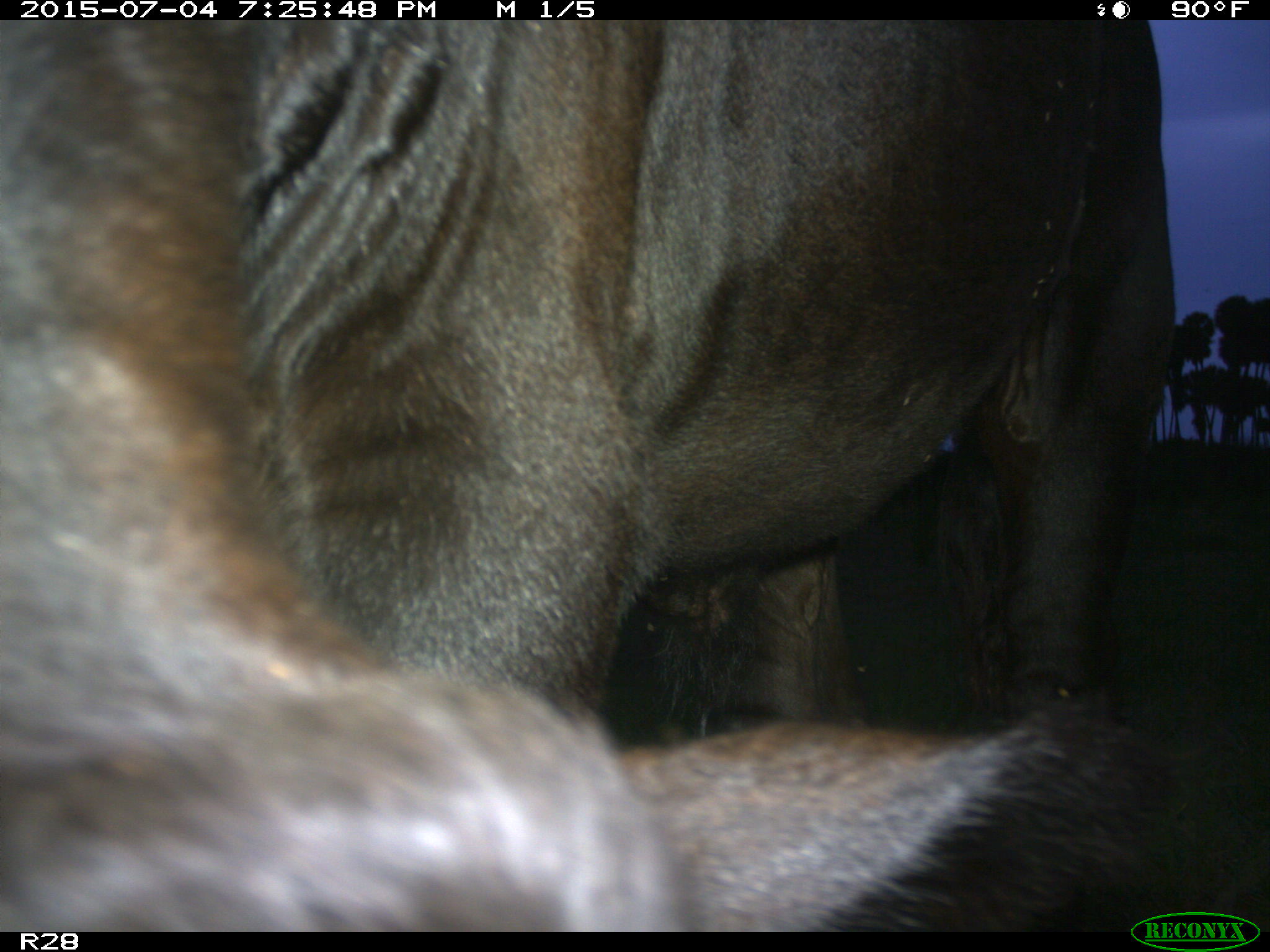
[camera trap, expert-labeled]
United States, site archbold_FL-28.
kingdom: Animalia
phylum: Chordata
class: Mammalia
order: Artiodactyla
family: Bovidae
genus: Bos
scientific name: Bos taurus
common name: domestic cow